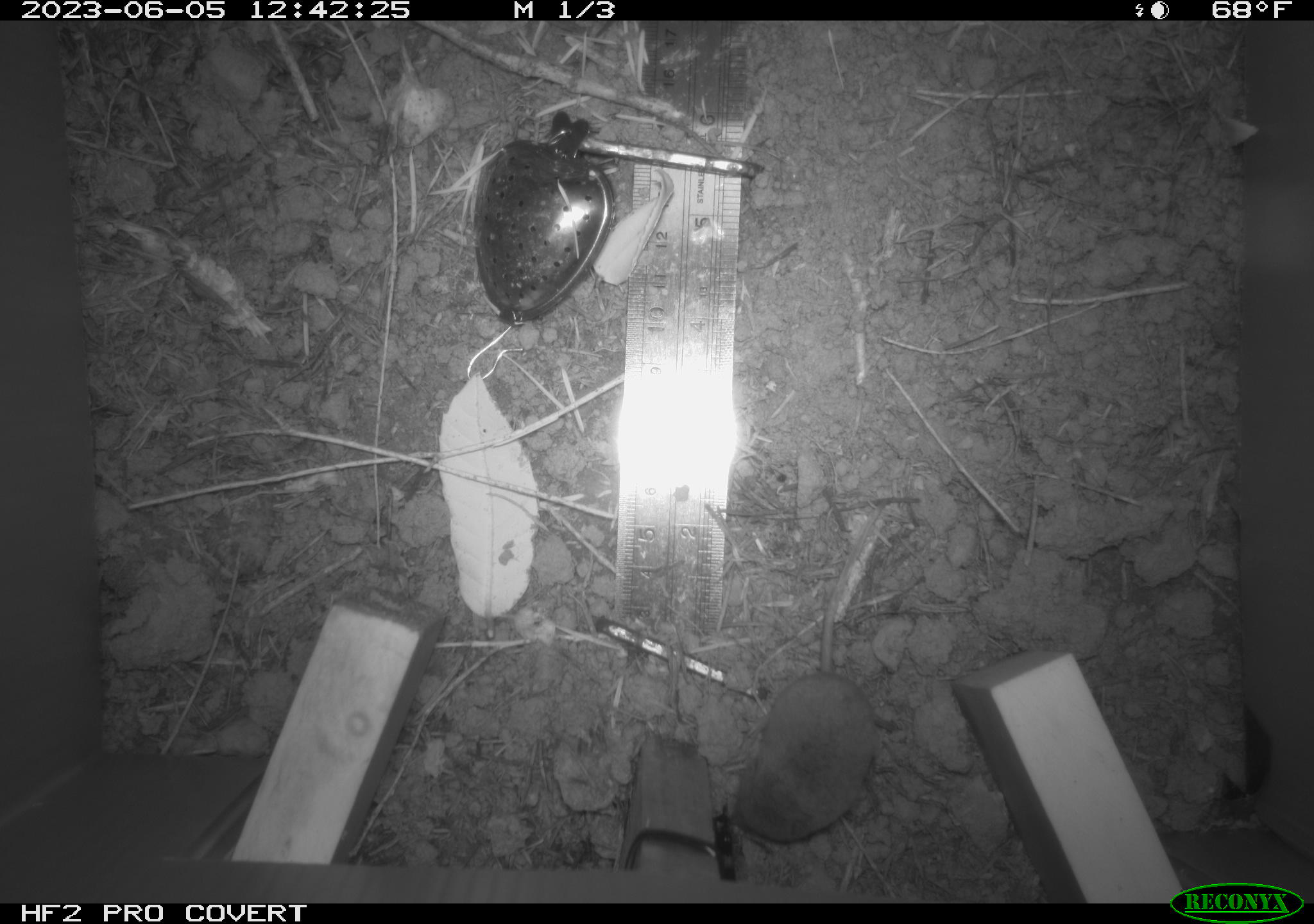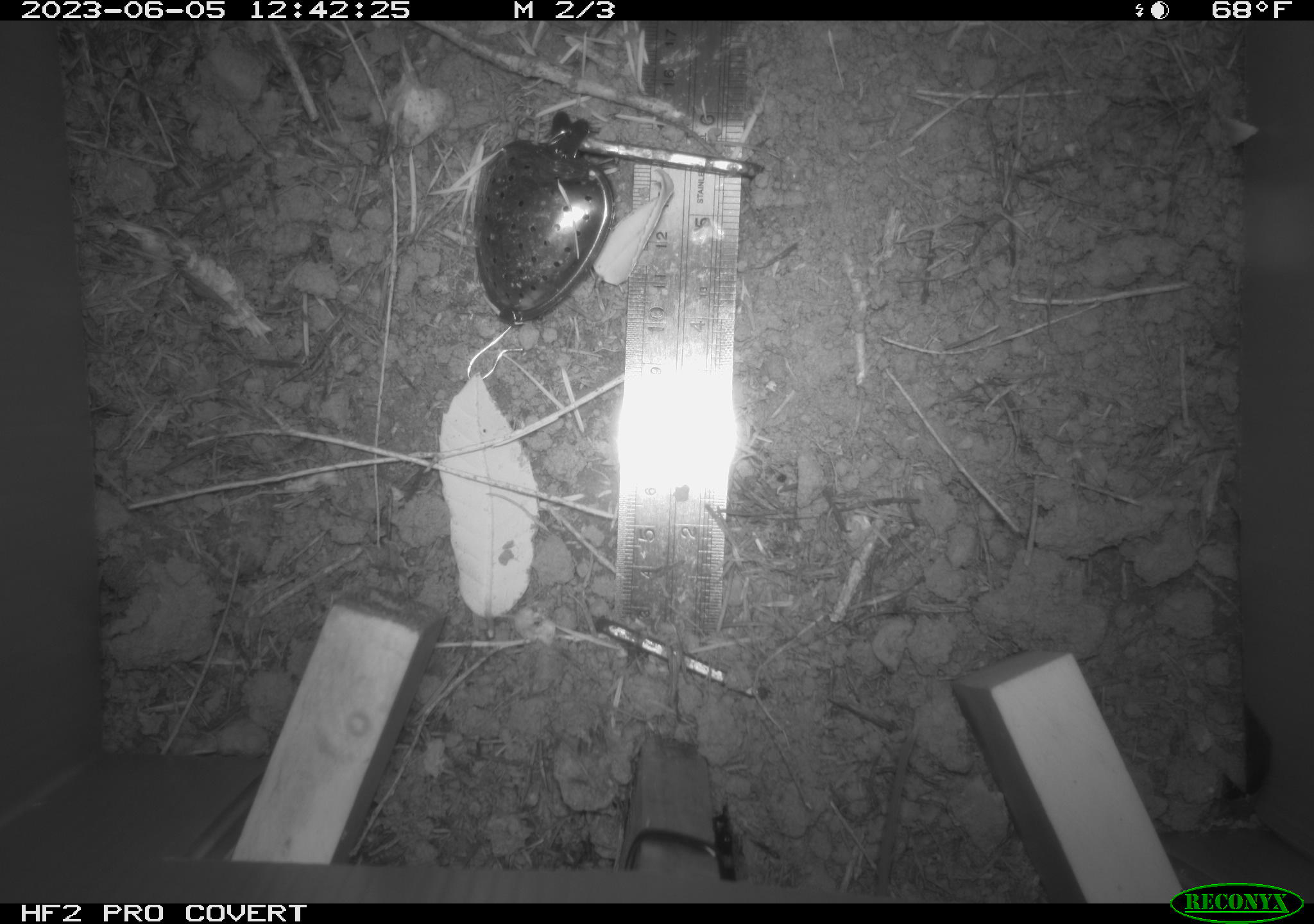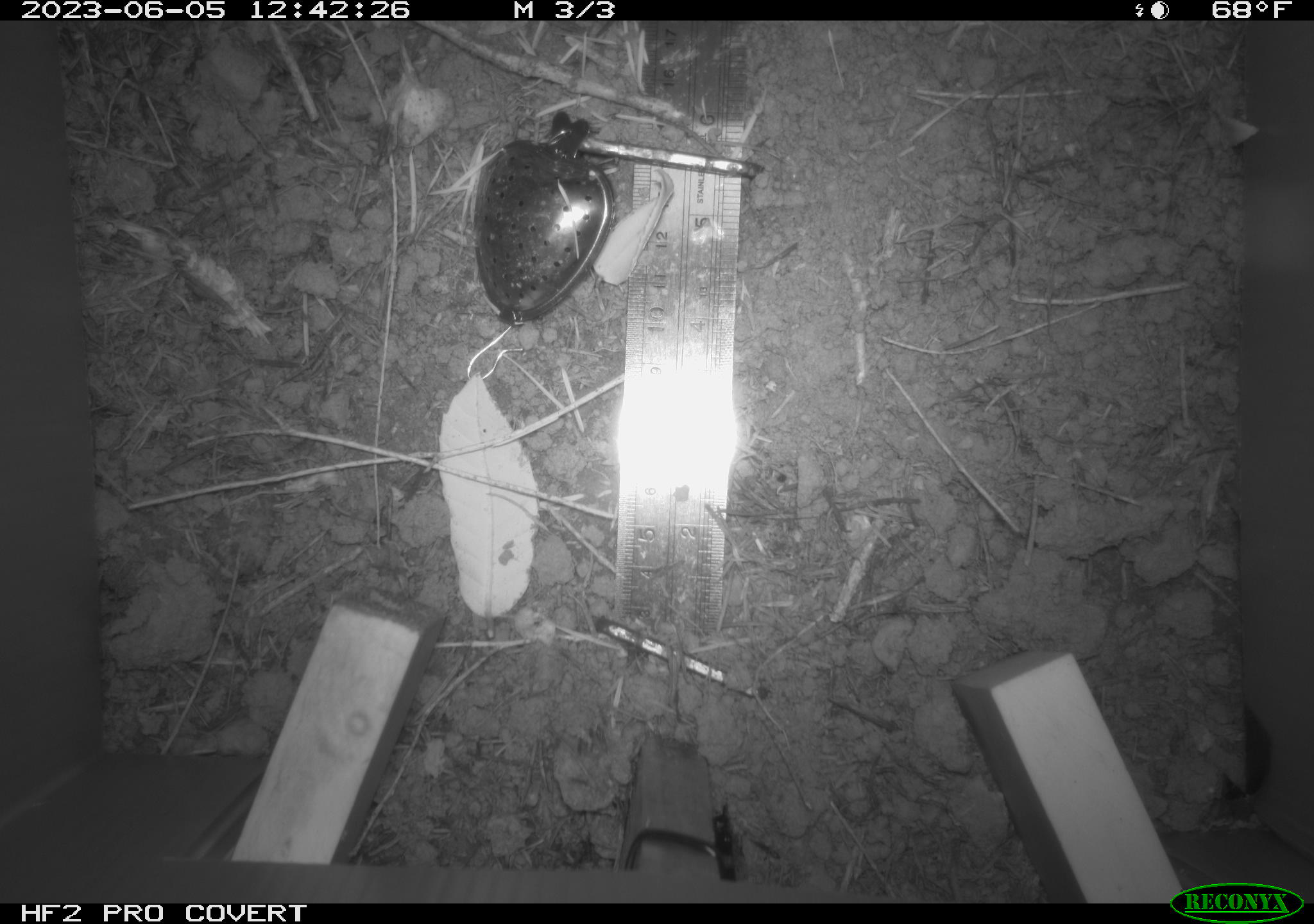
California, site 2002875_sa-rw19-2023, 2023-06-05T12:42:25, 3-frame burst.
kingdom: Animalia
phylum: Chordata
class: Mammalia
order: Eulipotyphla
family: Soricidae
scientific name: Soricidae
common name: shrews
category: soricidae family